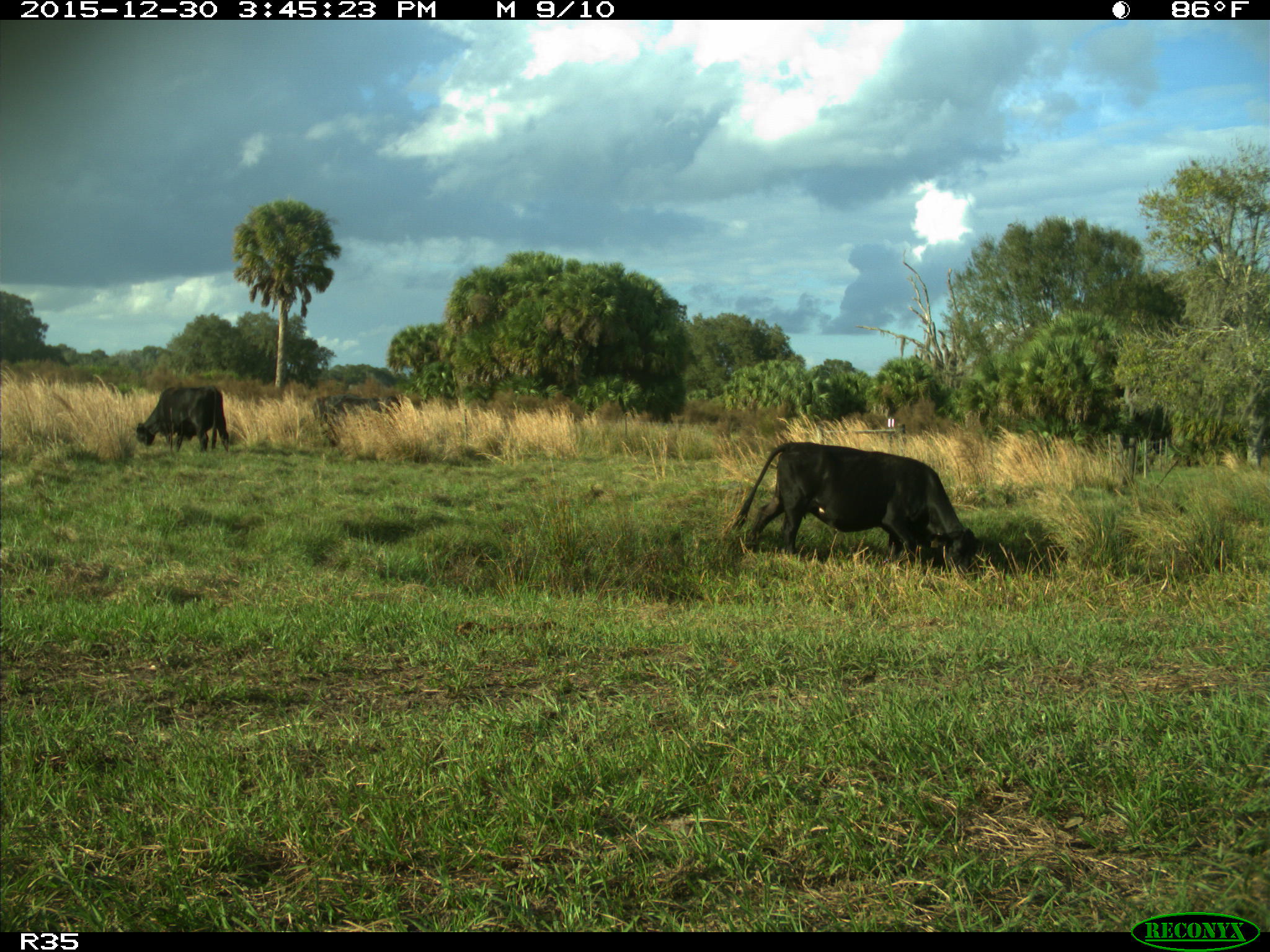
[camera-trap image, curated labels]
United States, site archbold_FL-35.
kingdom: Animalia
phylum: Chordata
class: Mammalia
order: Artiodactyla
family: Bovidae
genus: Bos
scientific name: Bos taurus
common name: domestic cow